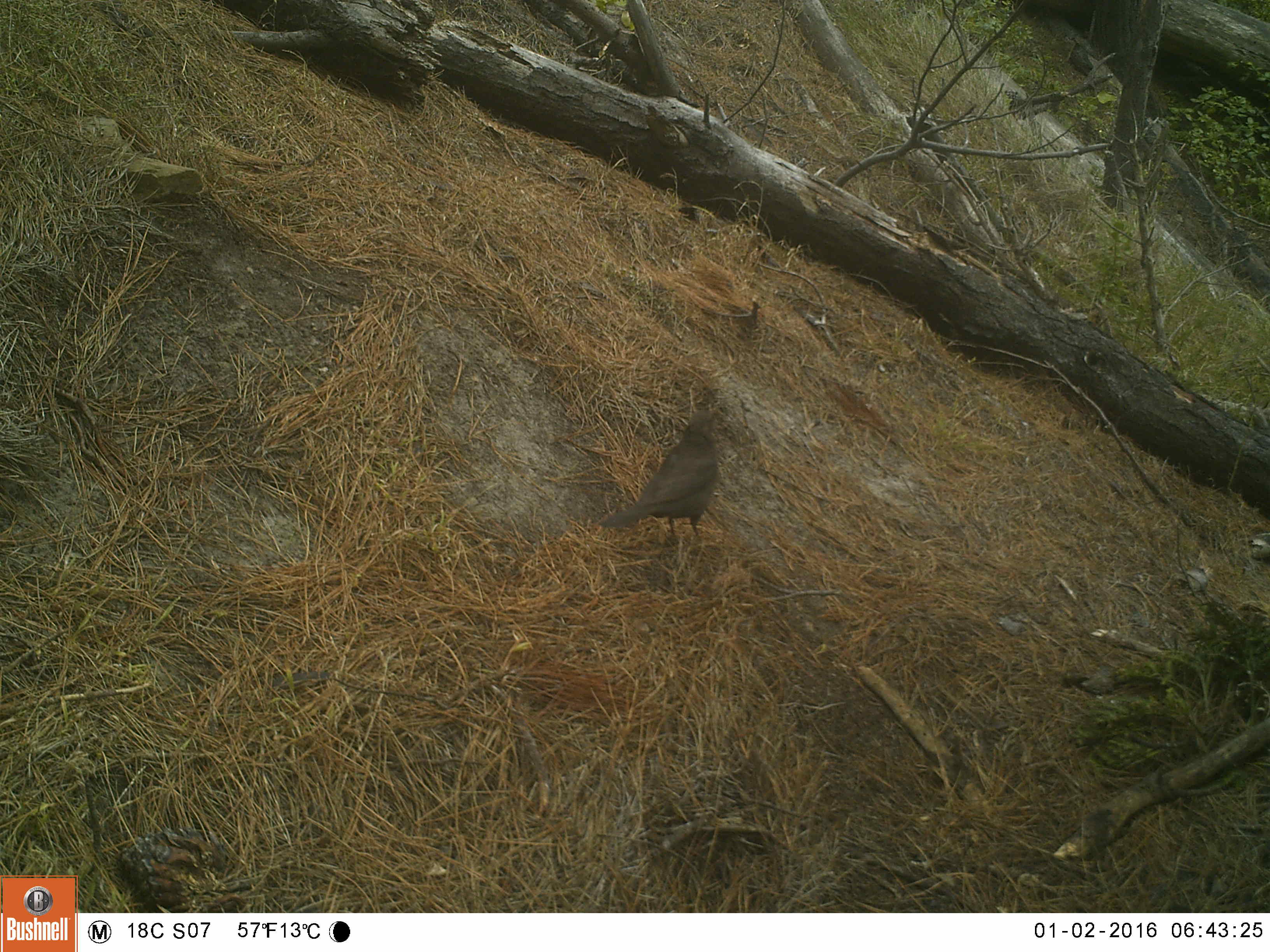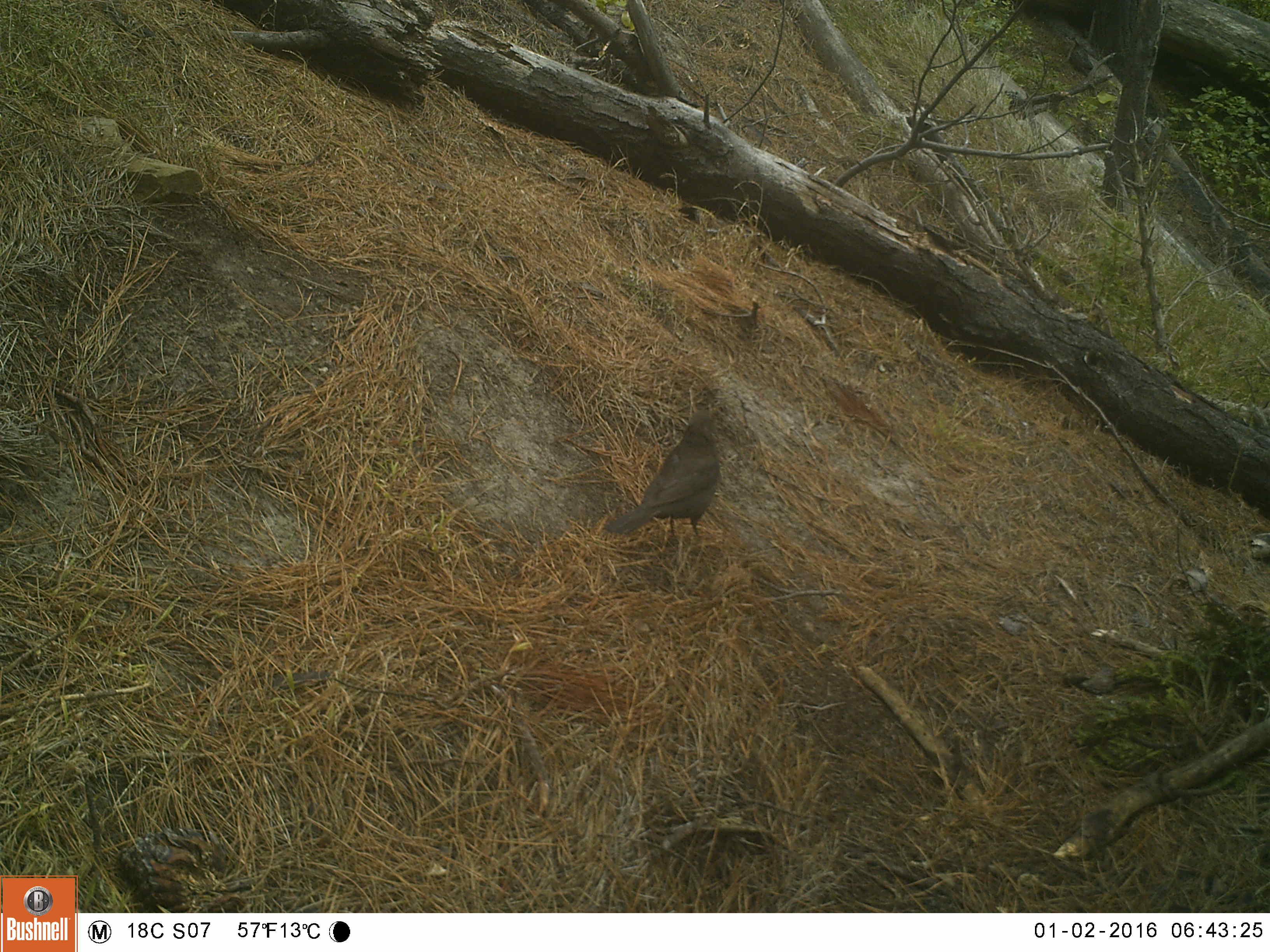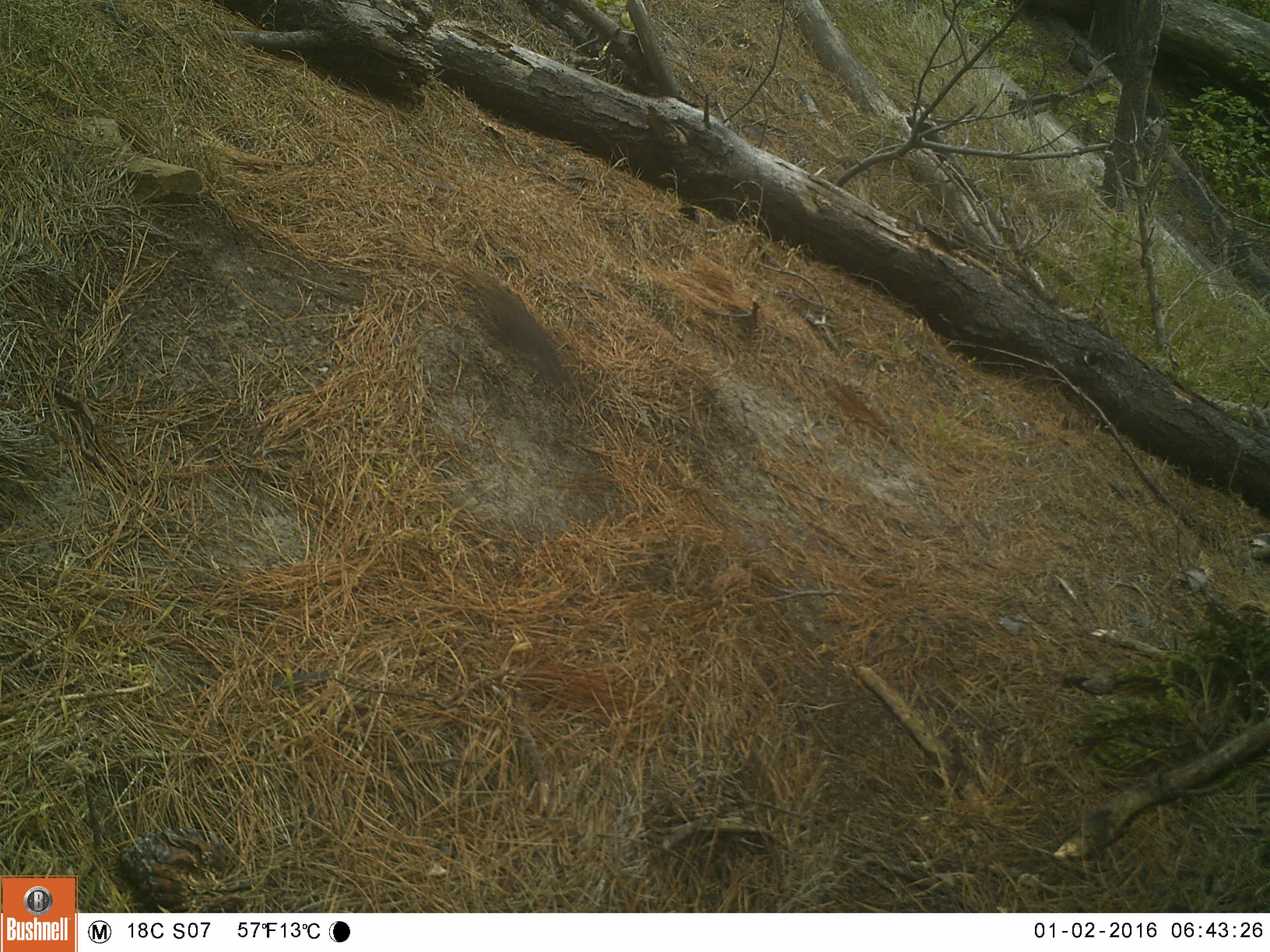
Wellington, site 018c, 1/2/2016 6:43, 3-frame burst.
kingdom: Animalia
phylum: Chordata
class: Aves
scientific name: Aves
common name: bird